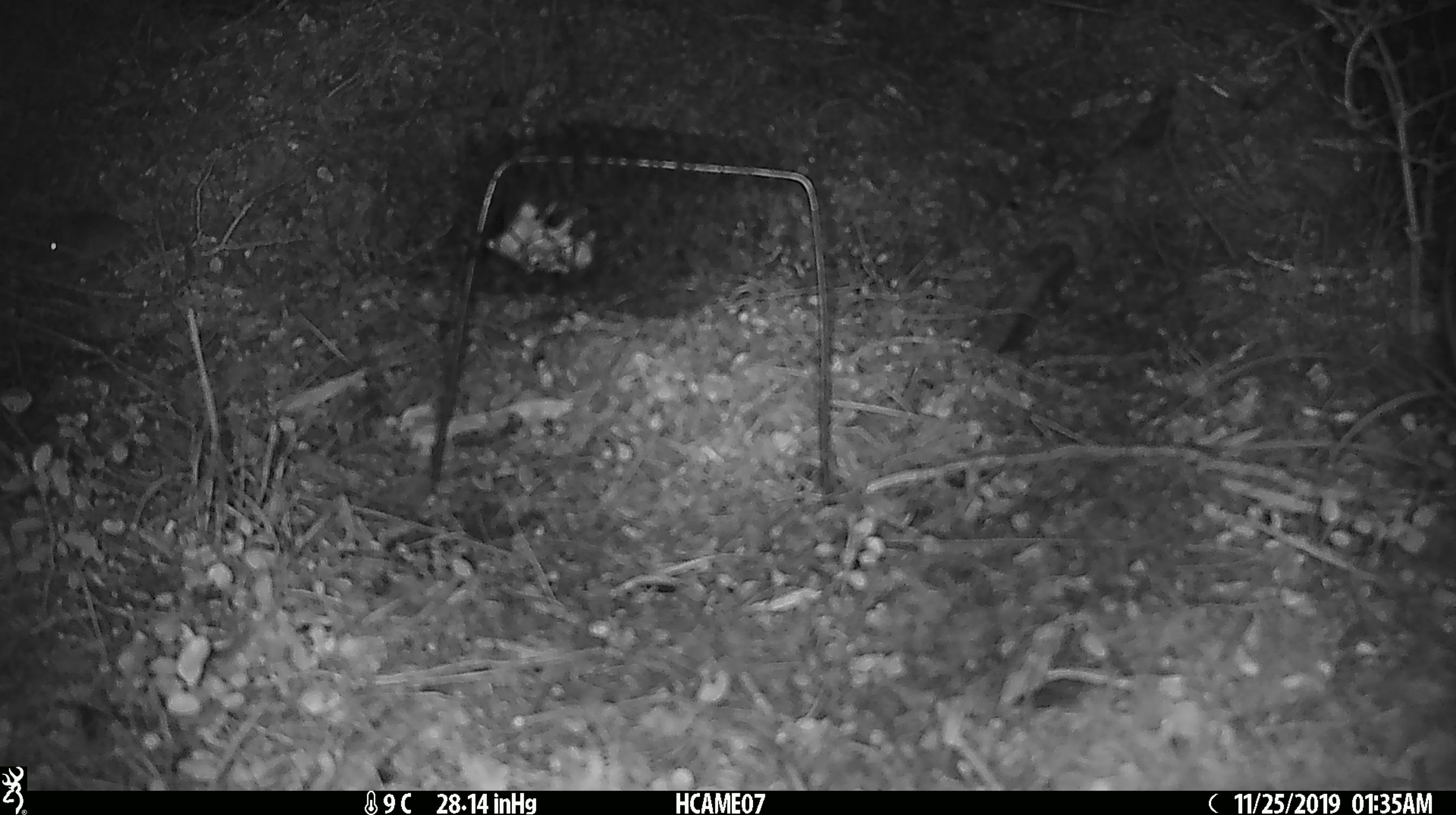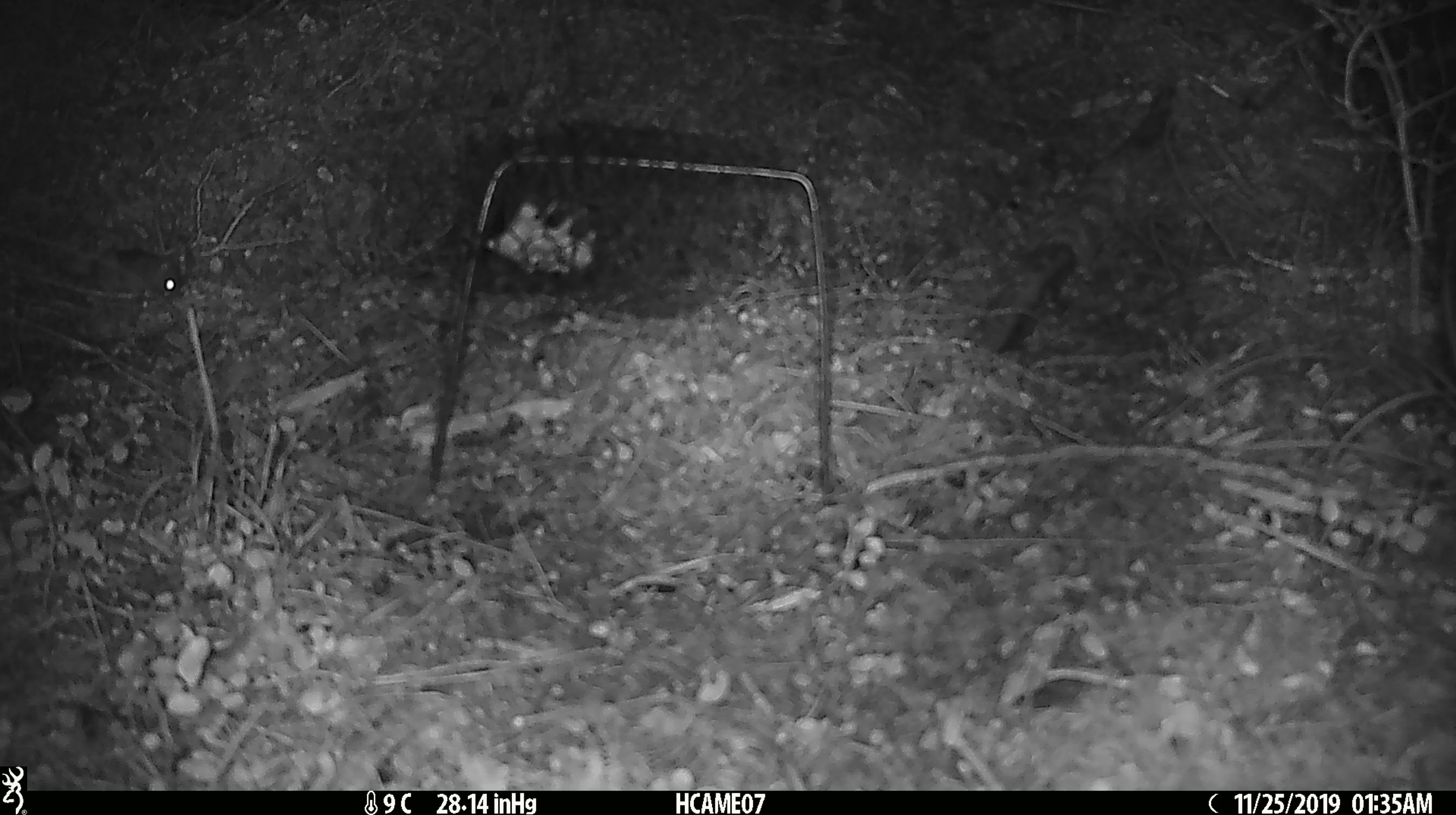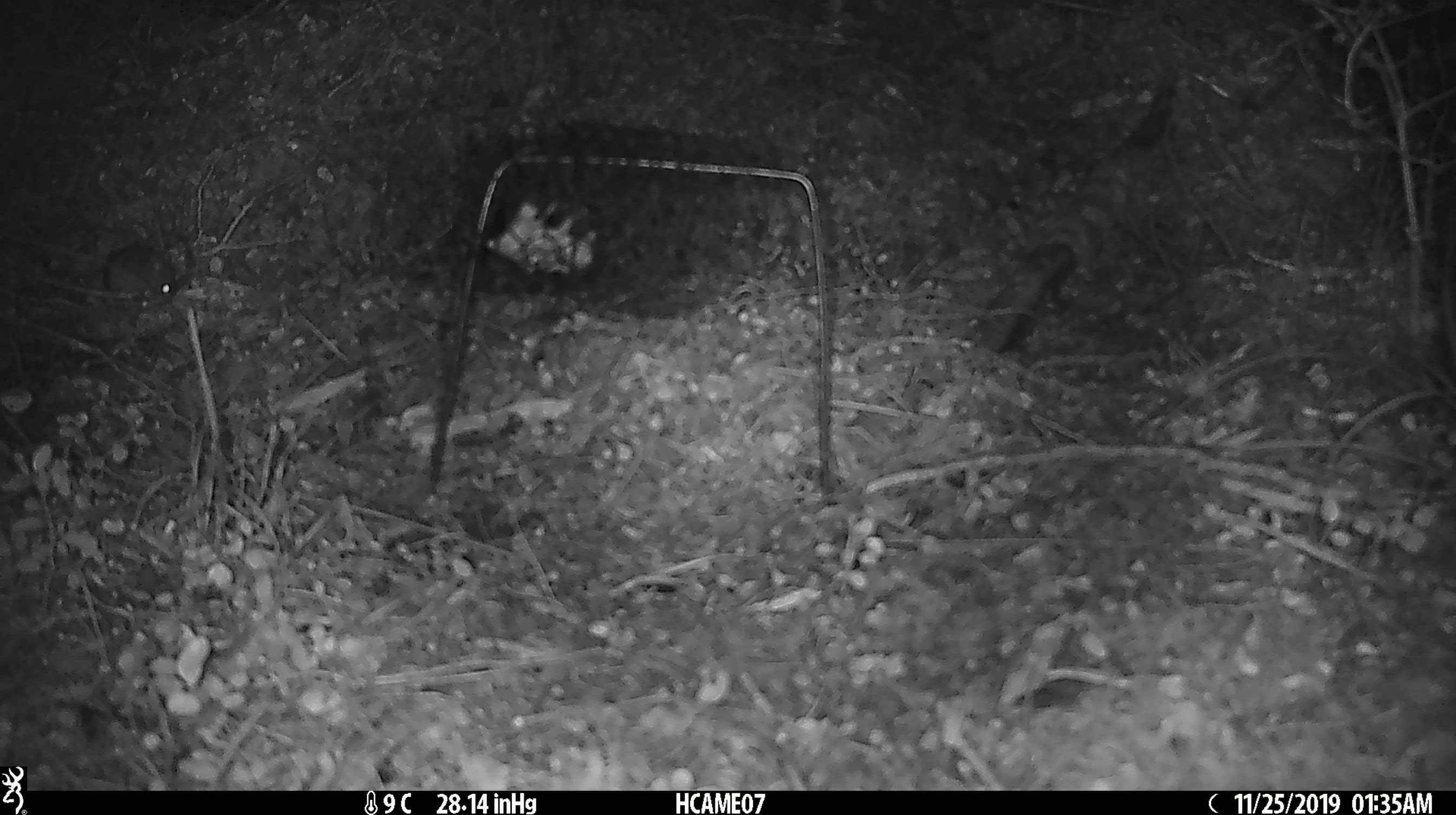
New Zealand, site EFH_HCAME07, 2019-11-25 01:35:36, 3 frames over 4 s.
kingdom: Animalia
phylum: Chordata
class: Mammalia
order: Rodentia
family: Muridae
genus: Mus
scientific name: Mus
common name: mouse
Mouse (Mus).